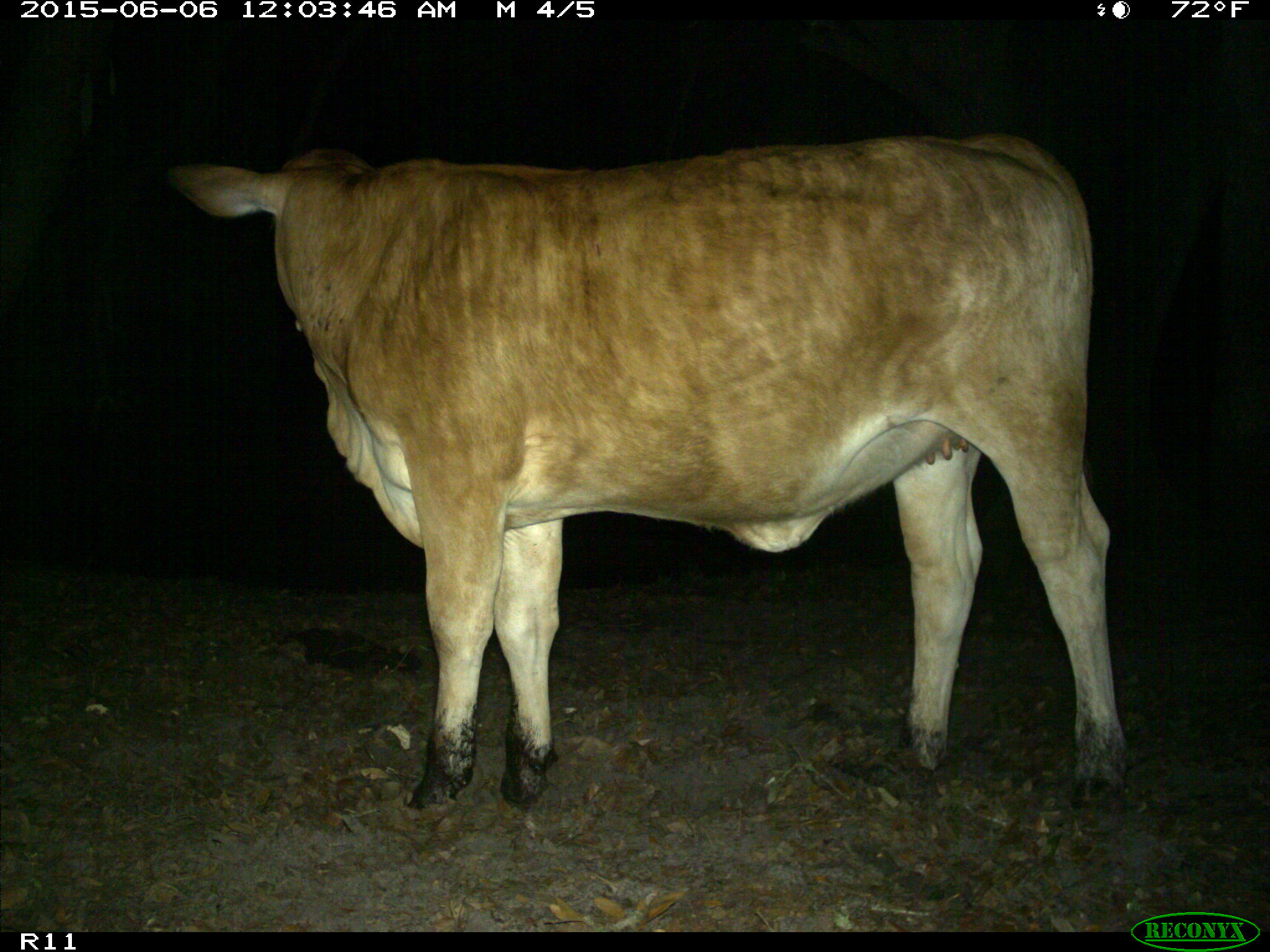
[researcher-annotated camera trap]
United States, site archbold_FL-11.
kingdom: Animalia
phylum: Chordata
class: Mammalia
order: Artiodactyla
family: Bovidae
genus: Bos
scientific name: Bos taurus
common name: domestic cow